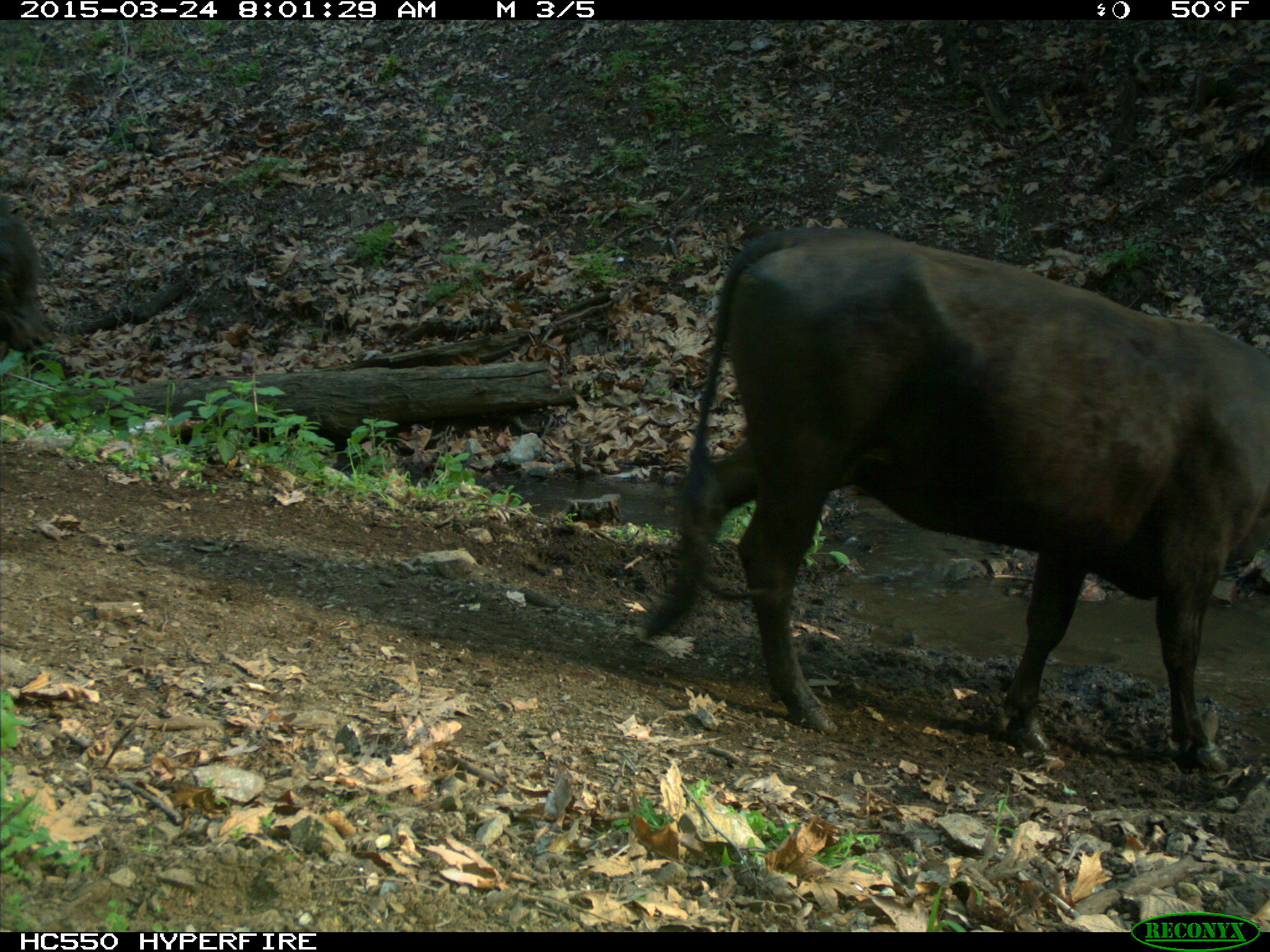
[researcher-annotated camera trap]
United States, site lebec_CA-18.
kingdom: Animalia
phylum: Chordata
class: Mammalia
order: Artiodactyla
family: Bovidae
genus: Bos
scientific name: Bos taurus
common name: domestic cow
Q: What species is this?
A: Bos taurus (domestic cow).